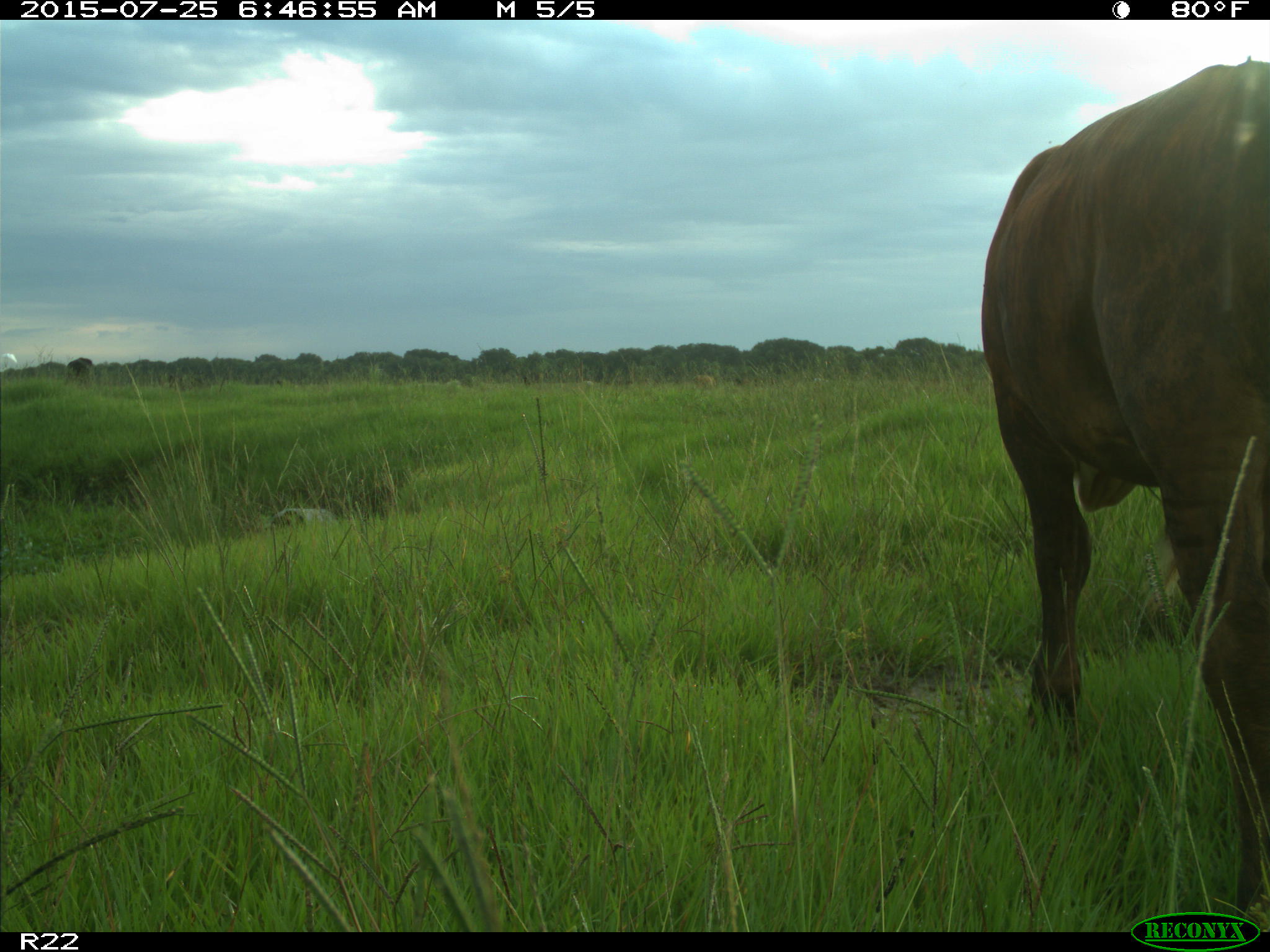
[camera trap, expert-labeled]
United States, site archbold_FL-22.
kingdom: Animalia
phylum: Chordata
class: Mammalia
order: Artiodactyla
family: Bovidae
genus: Bos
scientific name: Bos taurus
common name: domestic cow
Bos taurus (domestic cow).